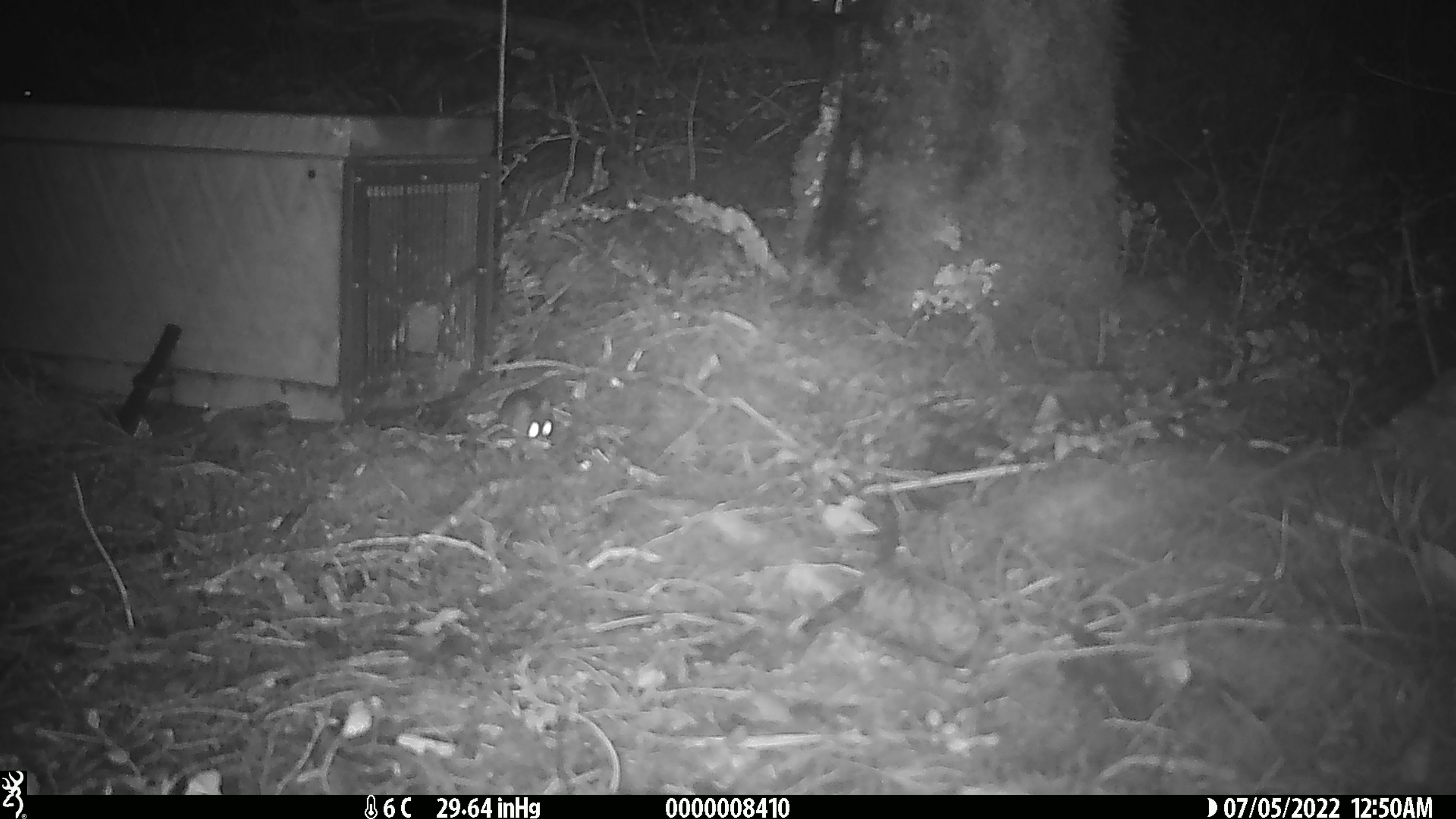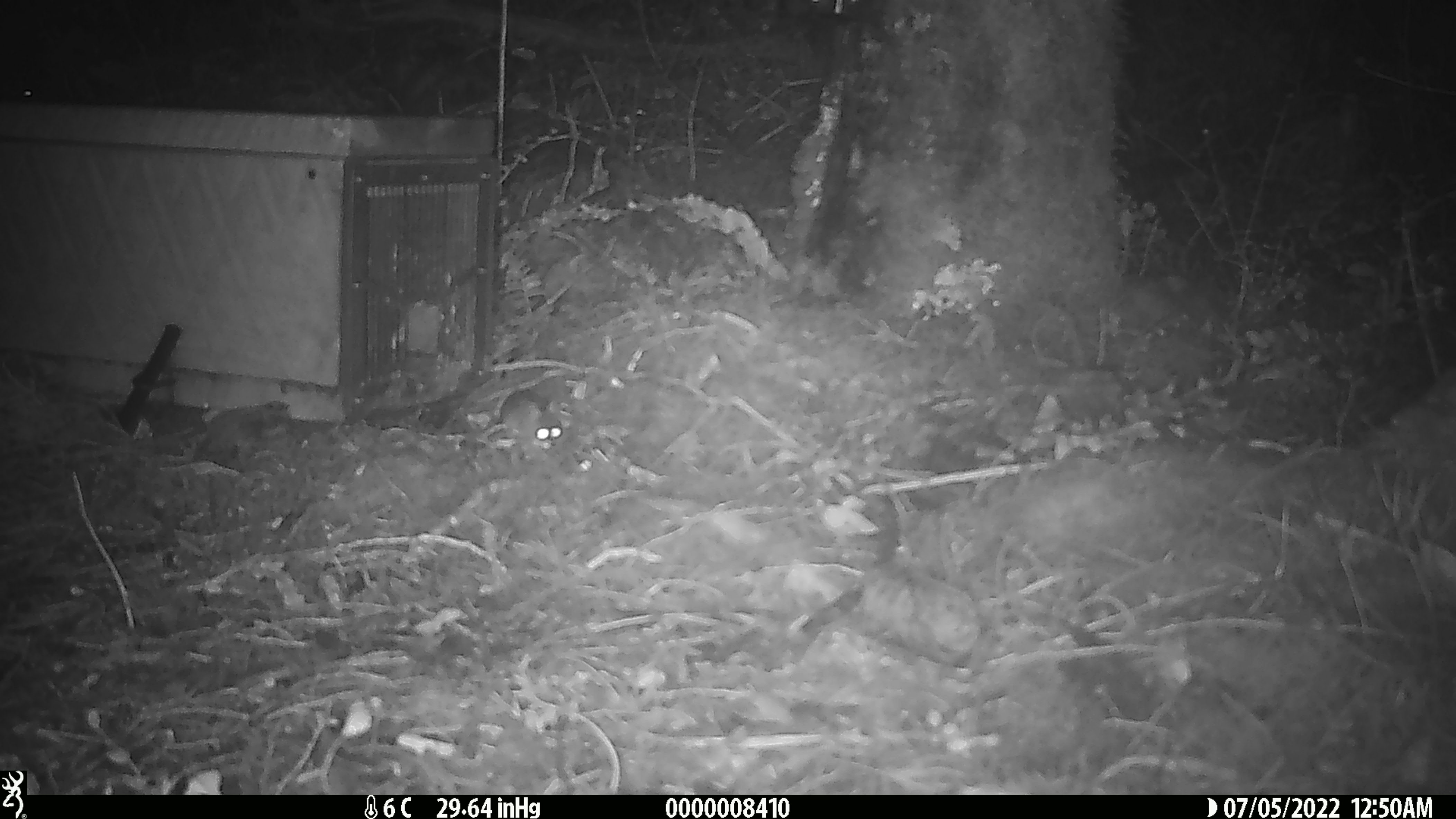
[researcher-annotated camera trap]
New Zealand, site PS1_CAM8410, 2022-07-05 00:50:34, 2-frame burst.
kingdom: Animalia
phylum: Chordata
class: Mammalia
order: Rodentia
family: Muridae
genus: Mus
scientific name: Mus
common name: mouse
Mouse (Mus).